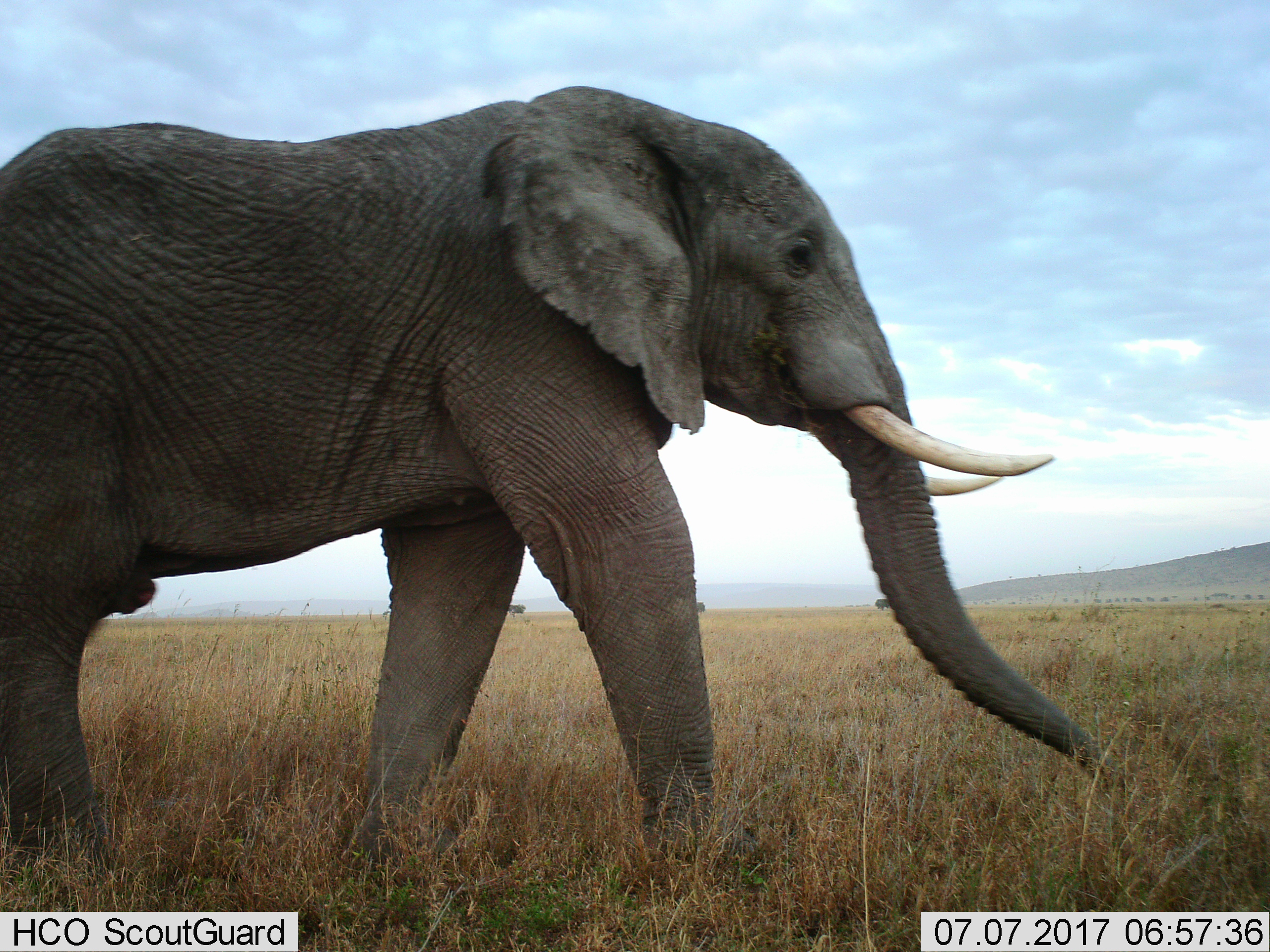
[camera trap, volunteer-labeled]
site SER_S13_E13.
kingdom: Animalia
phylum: Chordata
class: Mammalia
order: Proboscidea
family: Elephantidae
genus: Loxodonta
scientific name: Loxodonta africana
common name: african bush elephant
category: elephant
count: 1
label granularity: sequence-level